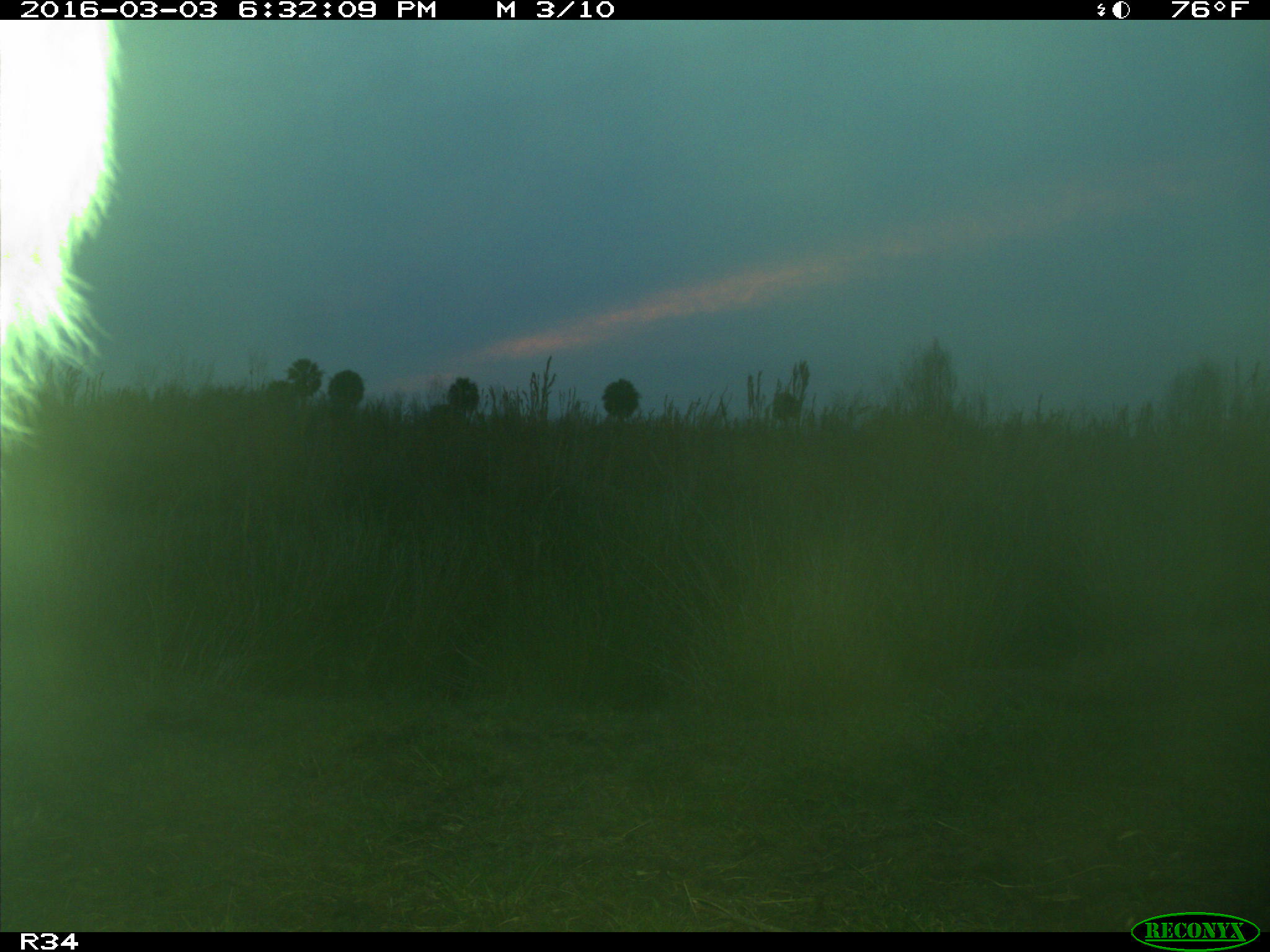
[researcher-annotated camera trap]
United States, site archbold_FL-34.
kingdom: Animalia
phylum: Chordata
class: Mammalia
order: Artiodactyla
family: Bovidae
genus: Bos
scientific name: Bos taurus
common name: domestic cow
Bos taurus (domestic cow).